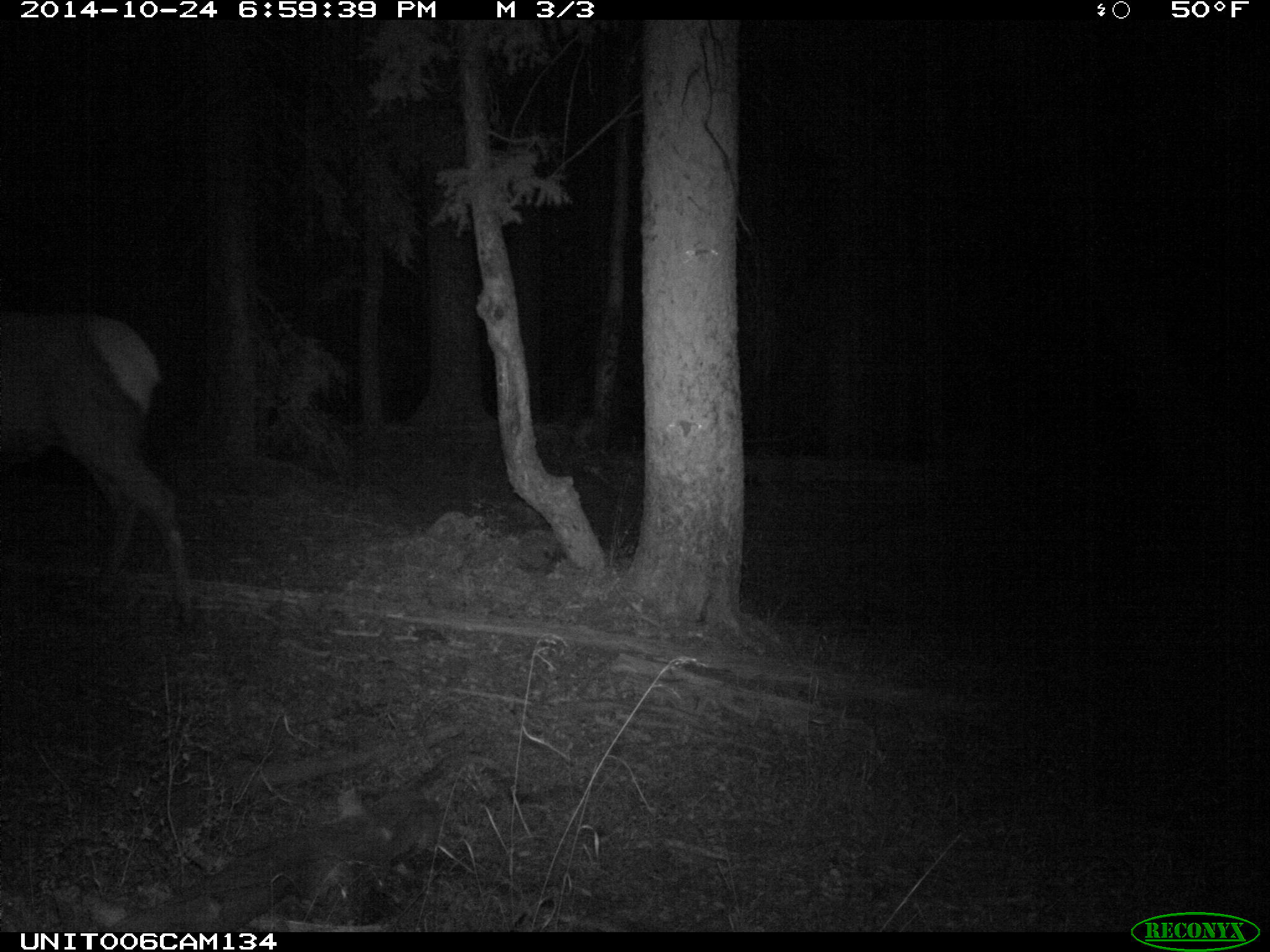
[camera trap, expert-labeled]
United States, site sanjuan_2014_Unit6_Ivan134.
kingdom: Animalia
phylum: Chordata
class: Mammalia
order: Artiodactyla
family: Cervidae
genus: Cervus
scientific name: Cervus elaphus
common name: red deer